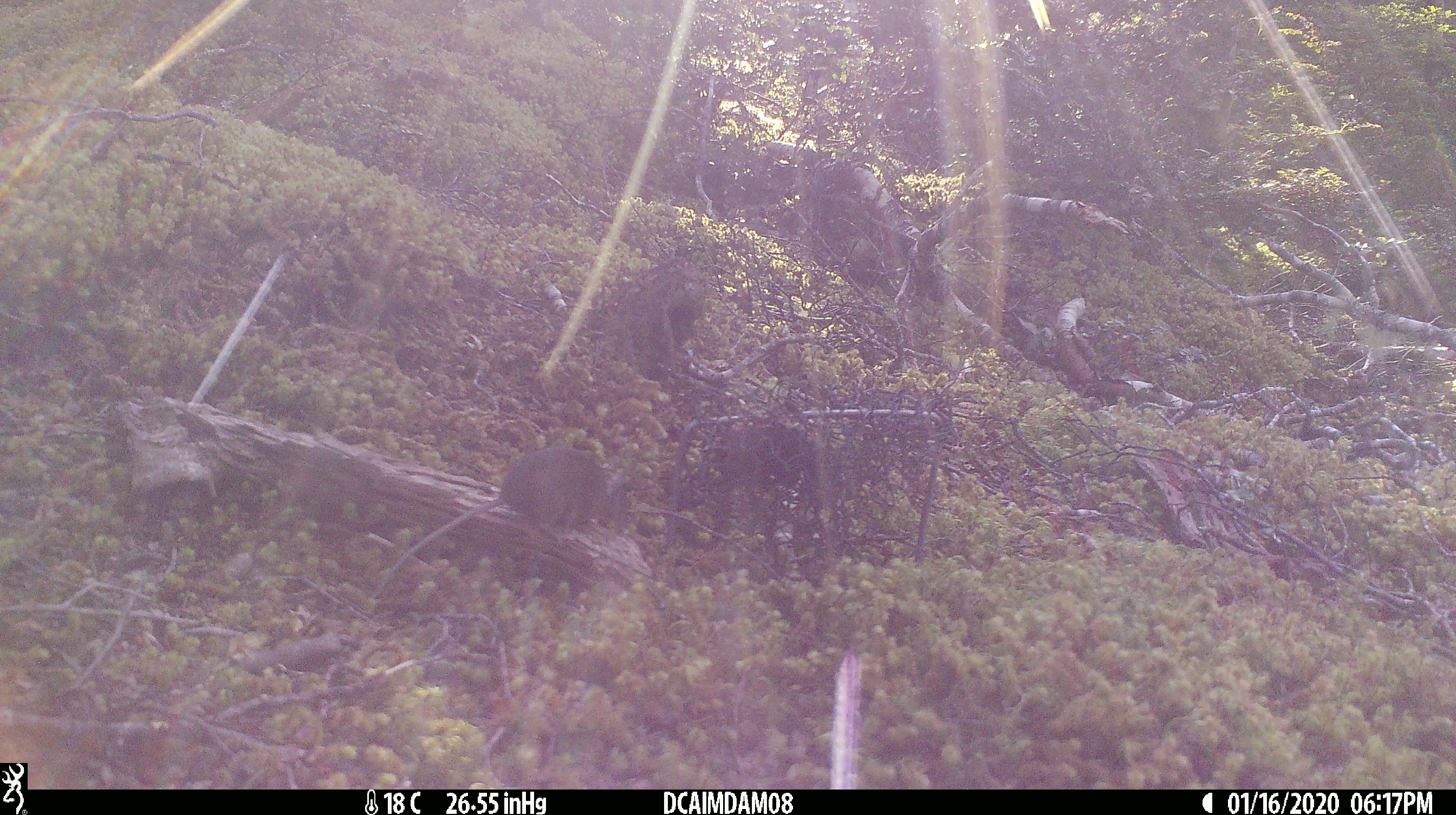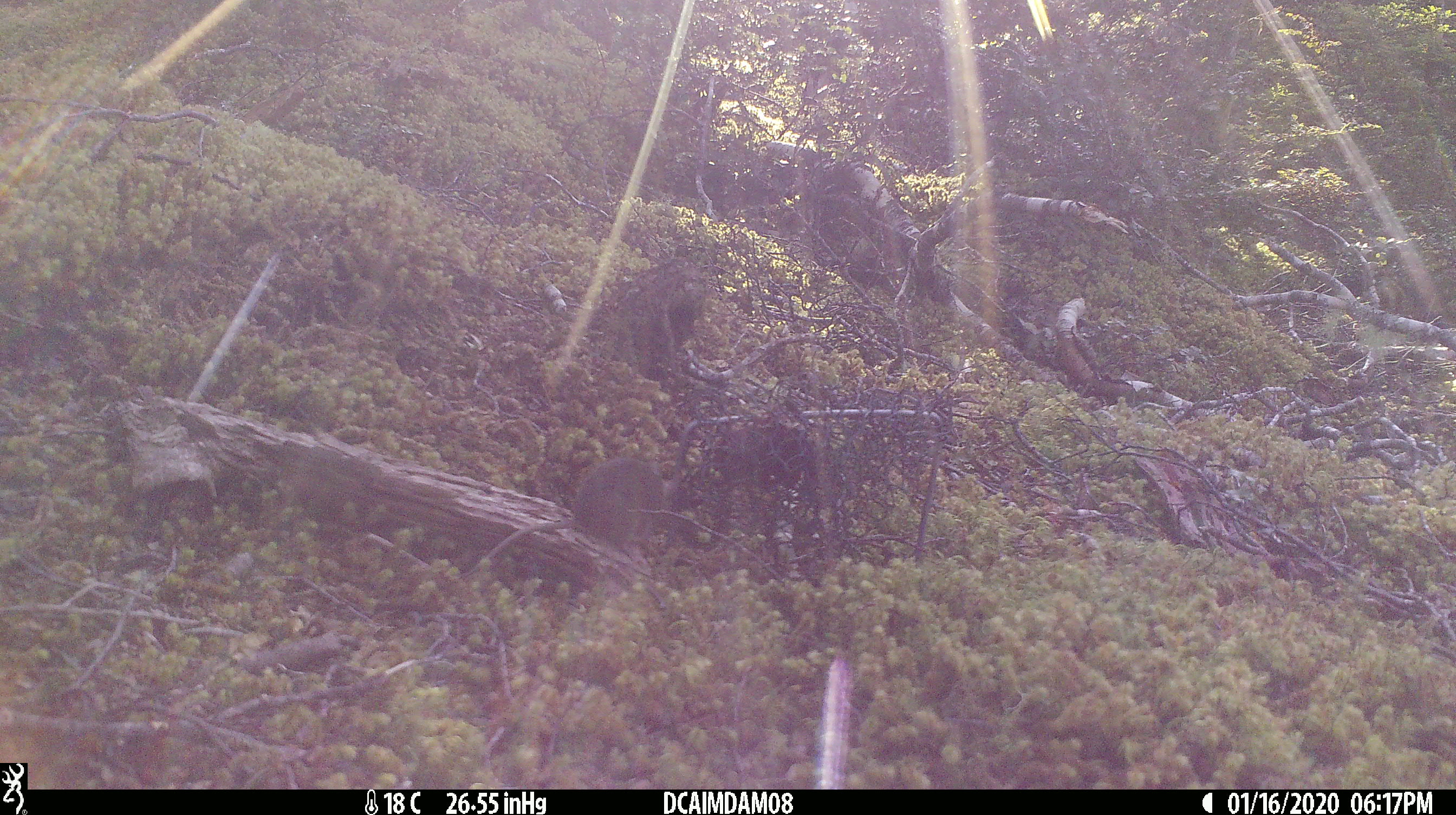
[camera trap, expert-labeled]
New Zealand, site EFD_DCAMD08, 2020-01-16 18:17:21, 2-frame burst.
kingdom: Animalia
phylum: Chordata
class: Mammalia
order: Rodentia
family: Muridae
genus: Mus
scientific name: Mus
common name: mouse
Mouse (Mus).